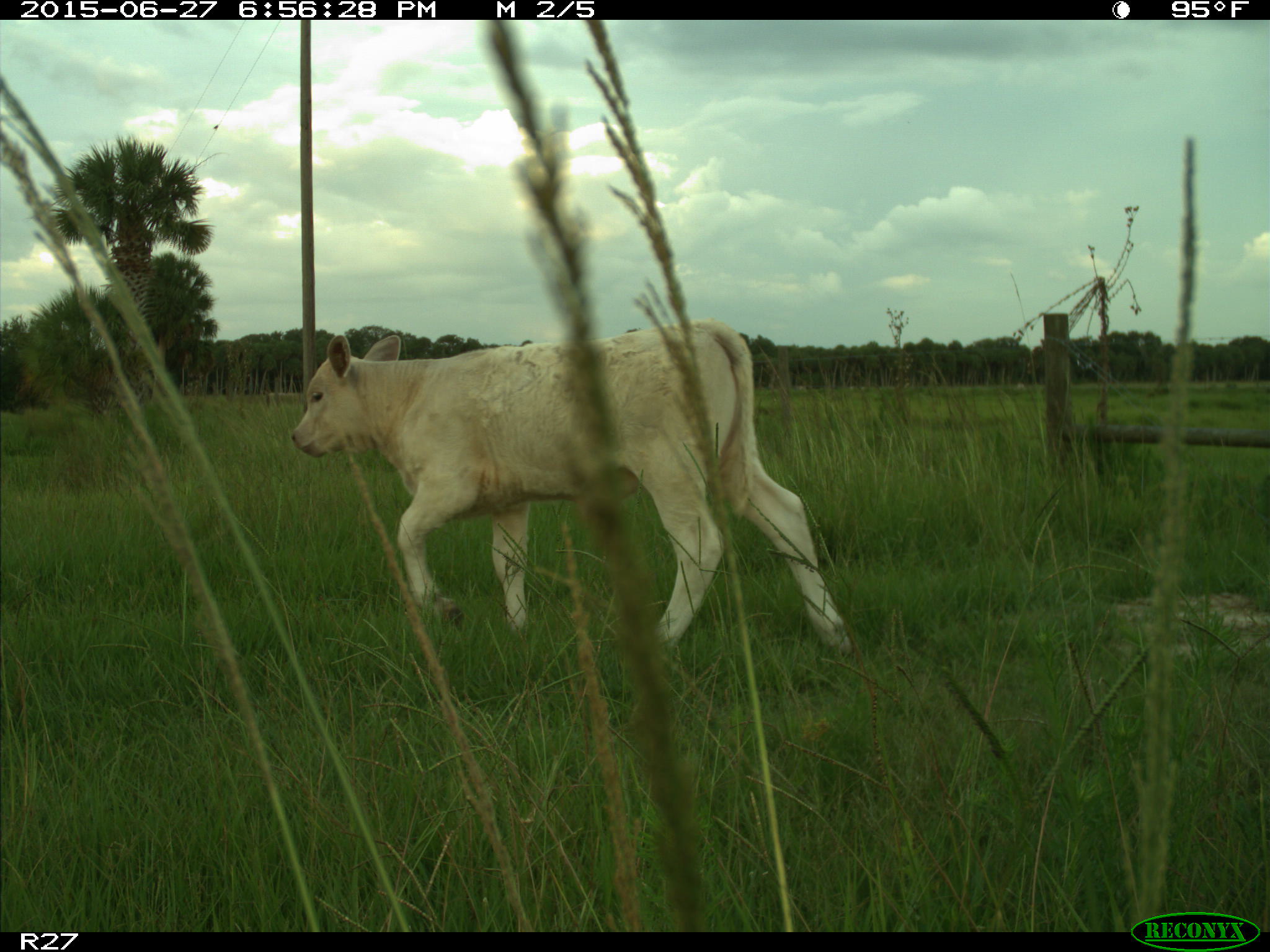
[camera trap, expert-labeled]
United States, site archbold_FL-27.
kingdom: Animalia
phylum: Chordata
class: Mammalia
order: Artiodactyla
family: Bovidae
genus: Bos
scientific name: Bos taurus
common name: domestic cow